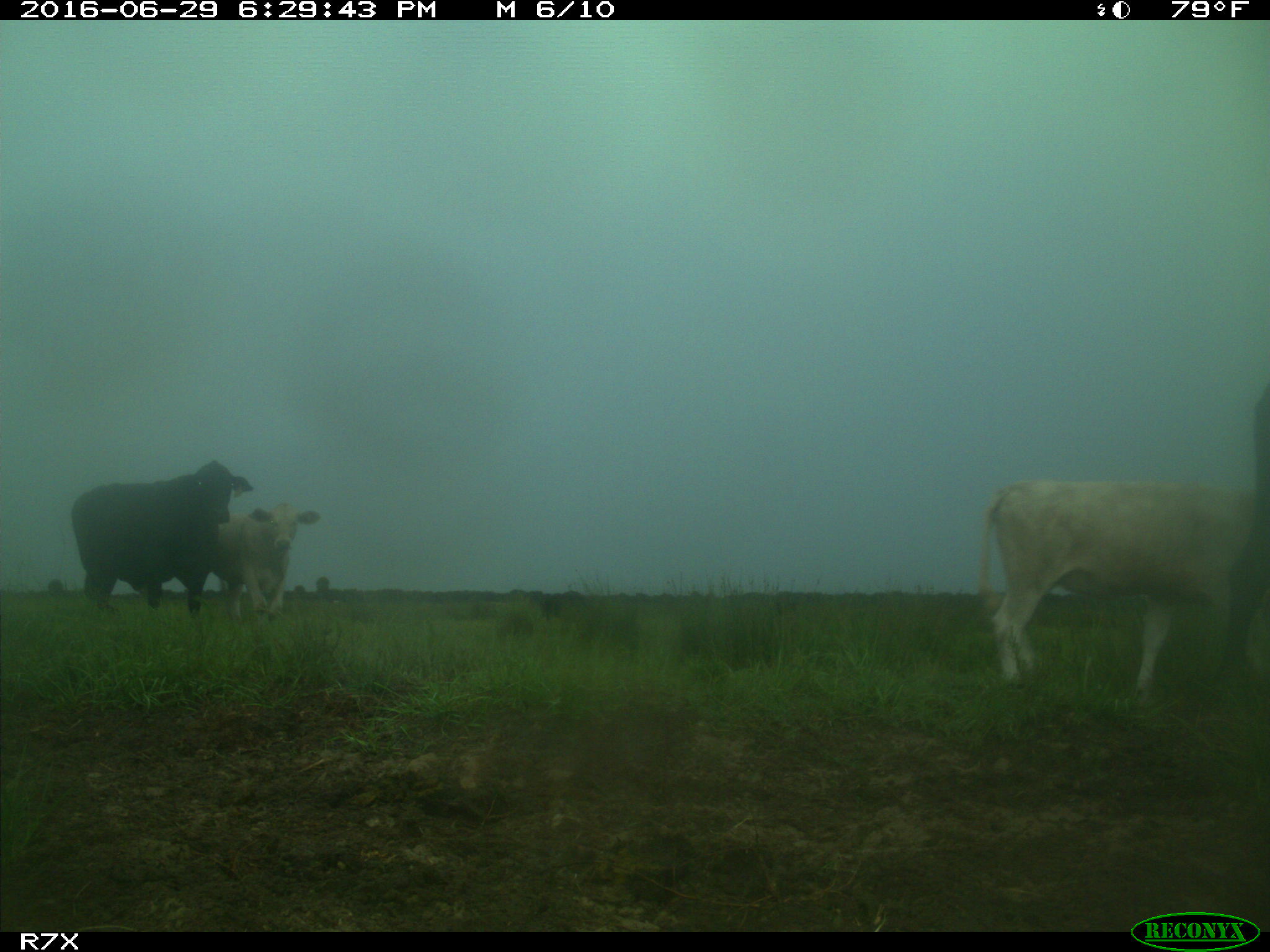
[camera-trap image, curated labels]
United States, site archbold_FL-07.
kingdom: Animalia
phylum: Chordata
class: Mammalia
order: Artiodactyla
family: Bovidae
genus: Bos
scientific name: Bos taurus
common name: domestic cow